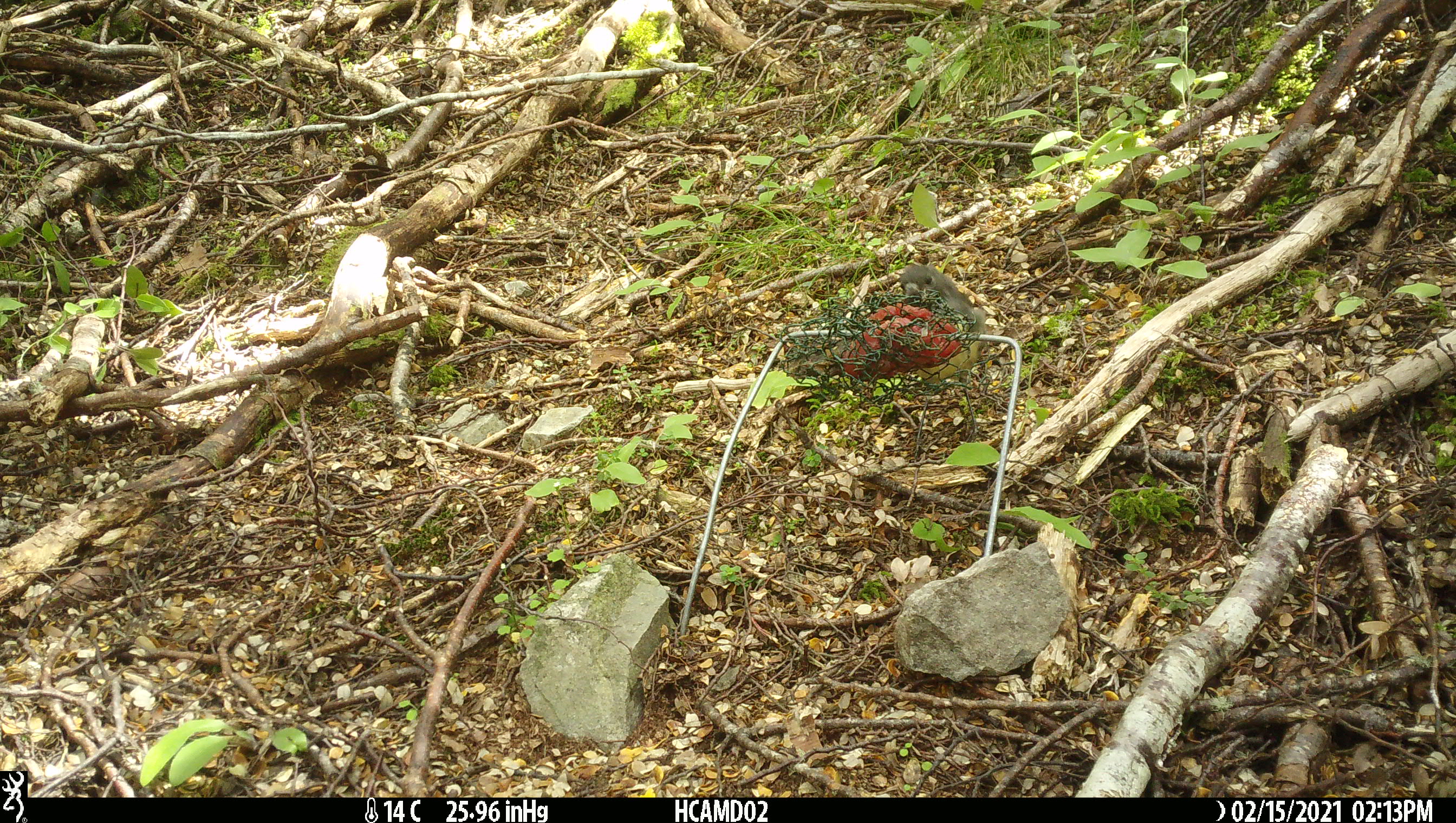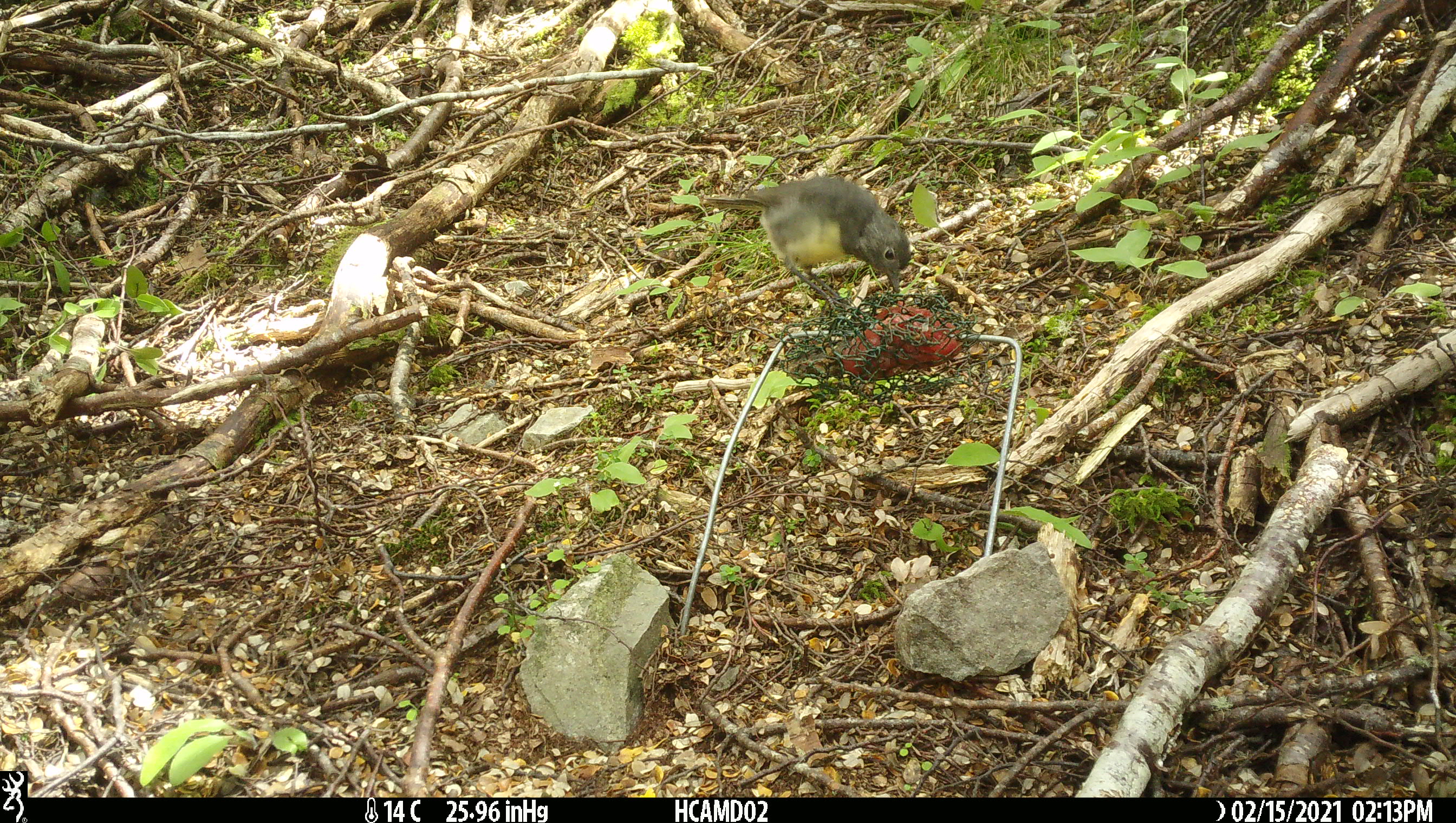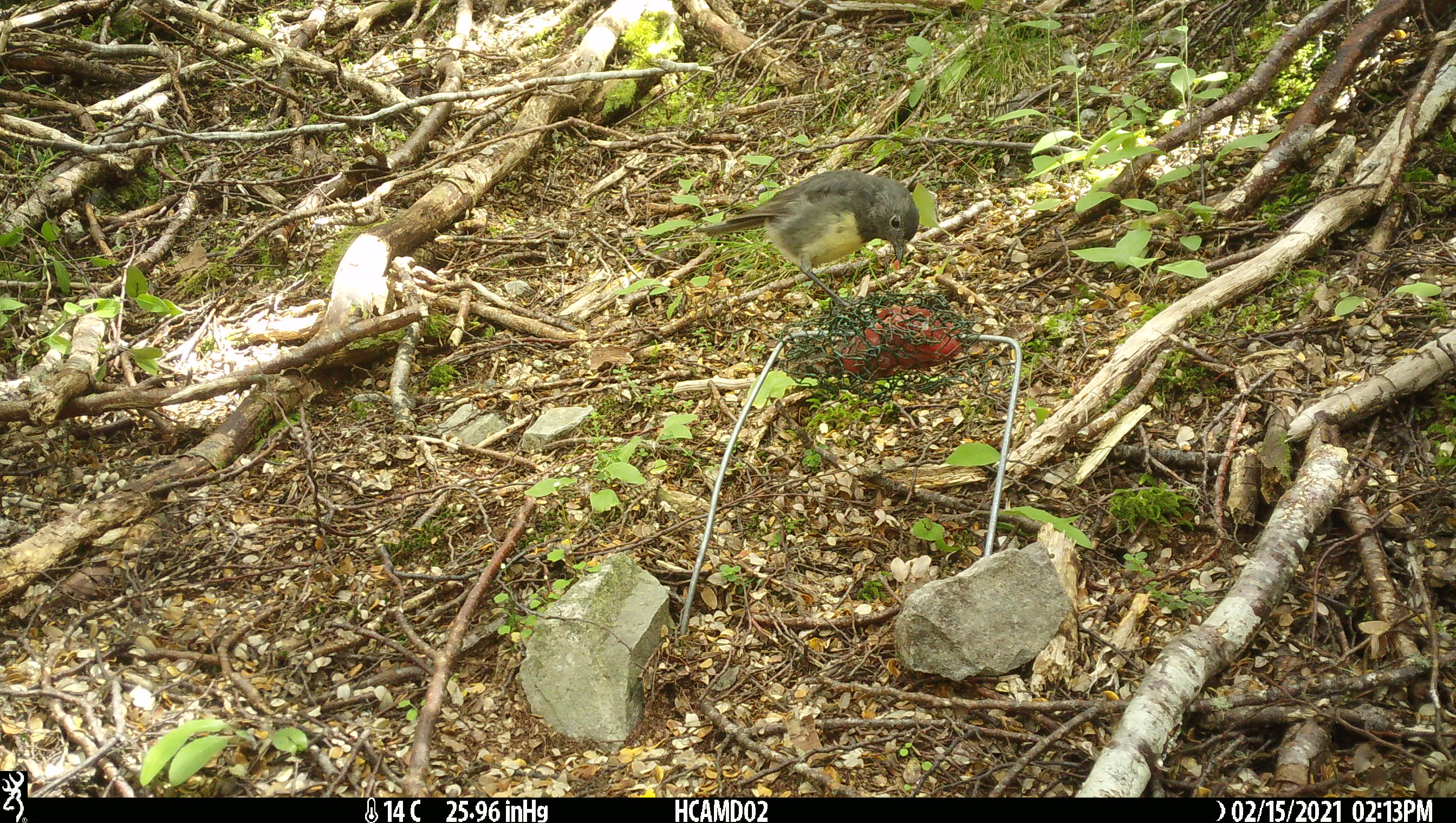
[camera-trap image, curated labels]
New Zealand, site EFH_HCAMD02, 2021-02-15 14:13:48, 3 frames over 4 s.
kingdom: Animalia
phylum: Chordata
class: Aves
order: Passeriformes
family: Petroicidae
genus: Petroica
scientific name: Petroica australis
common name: new zealand robin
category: robin